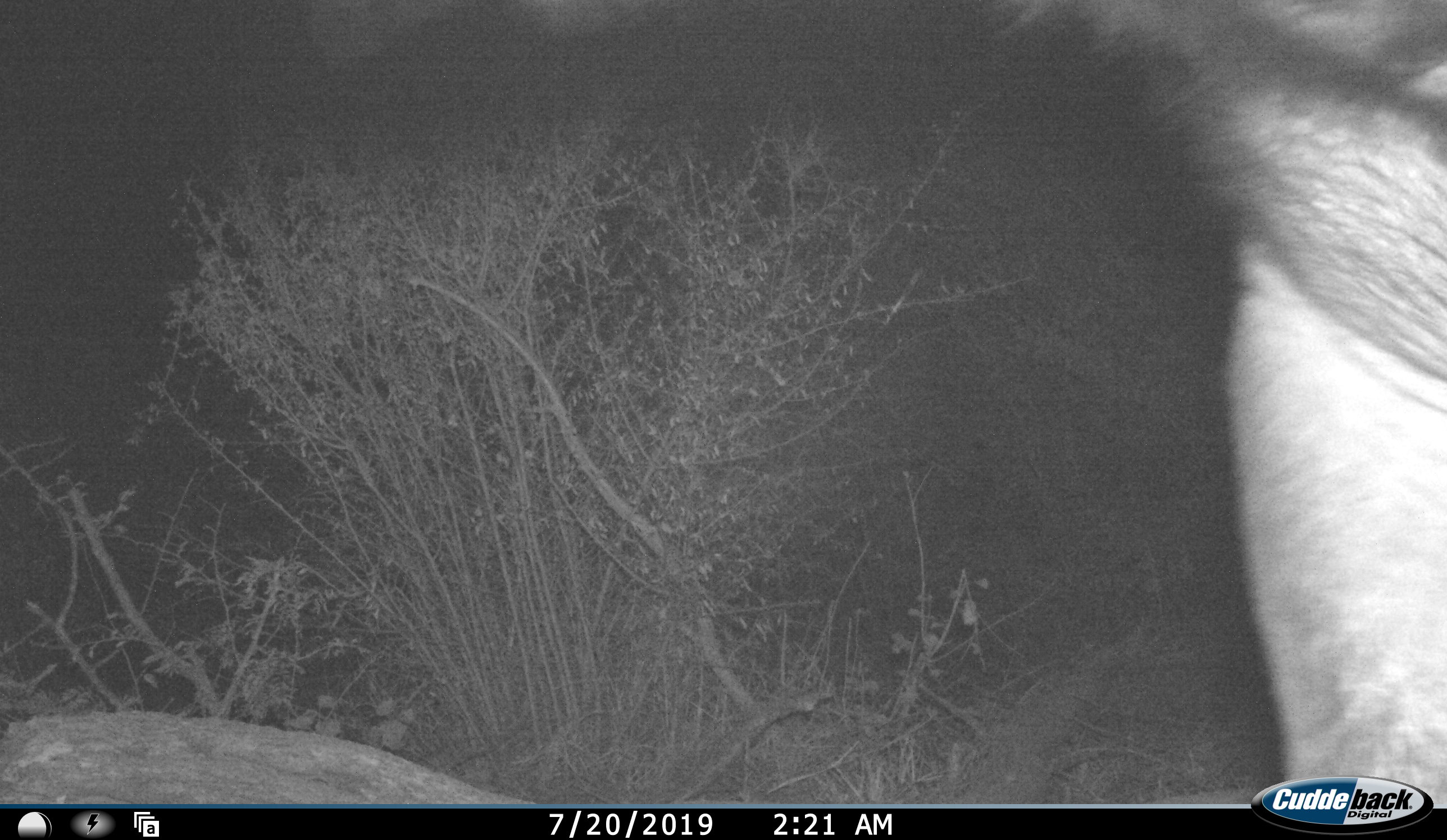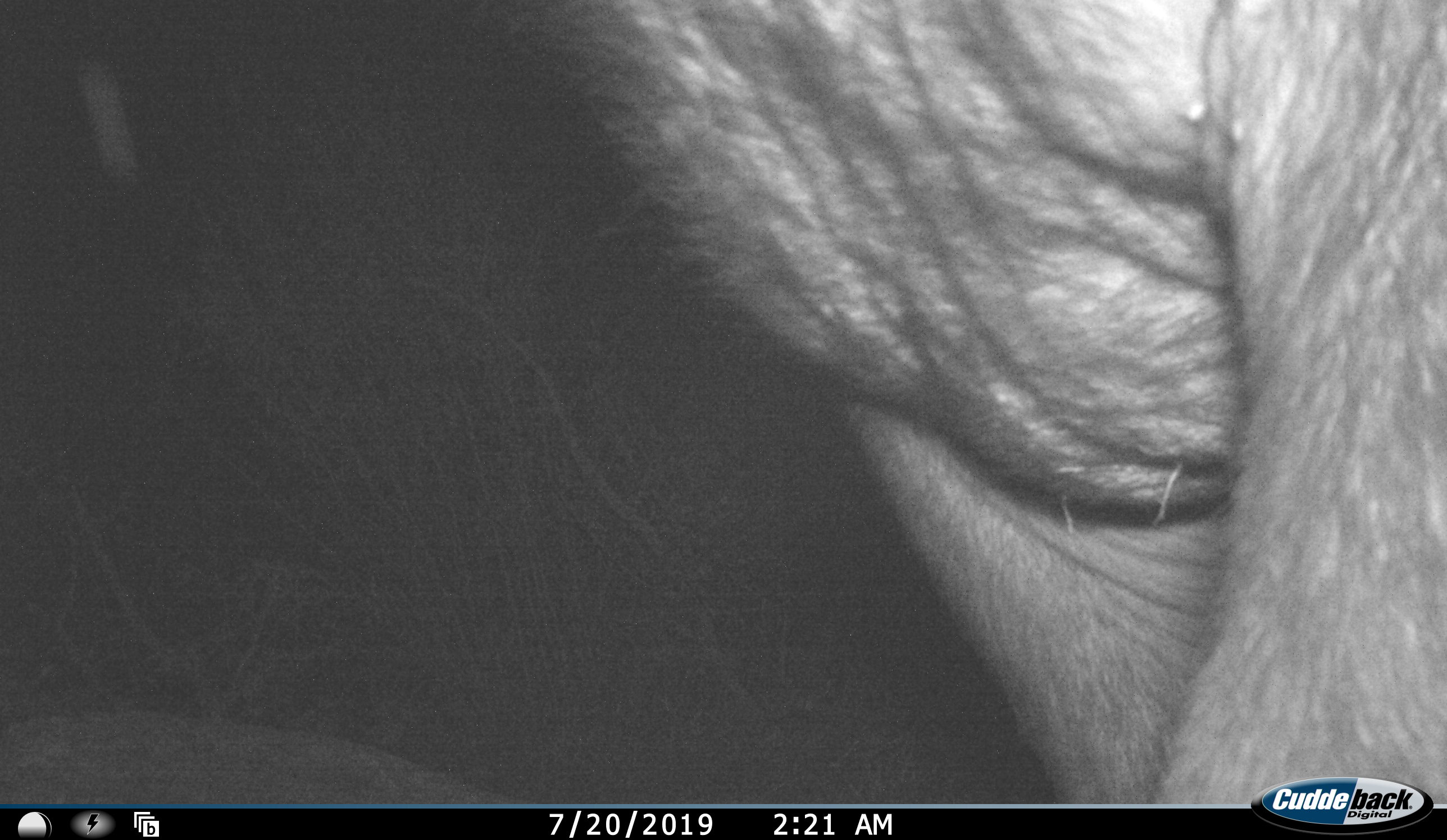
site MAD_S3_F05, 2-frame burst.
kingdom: Animalia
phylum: Chordata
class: Mammalia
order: Proboscidea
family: Elephantidae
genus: Loxodonta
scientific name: Loxodonta africana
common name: african bush elephant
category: elephant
Elephant (african bush elephant) (Loxodonta africana), count 1. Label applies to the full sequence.